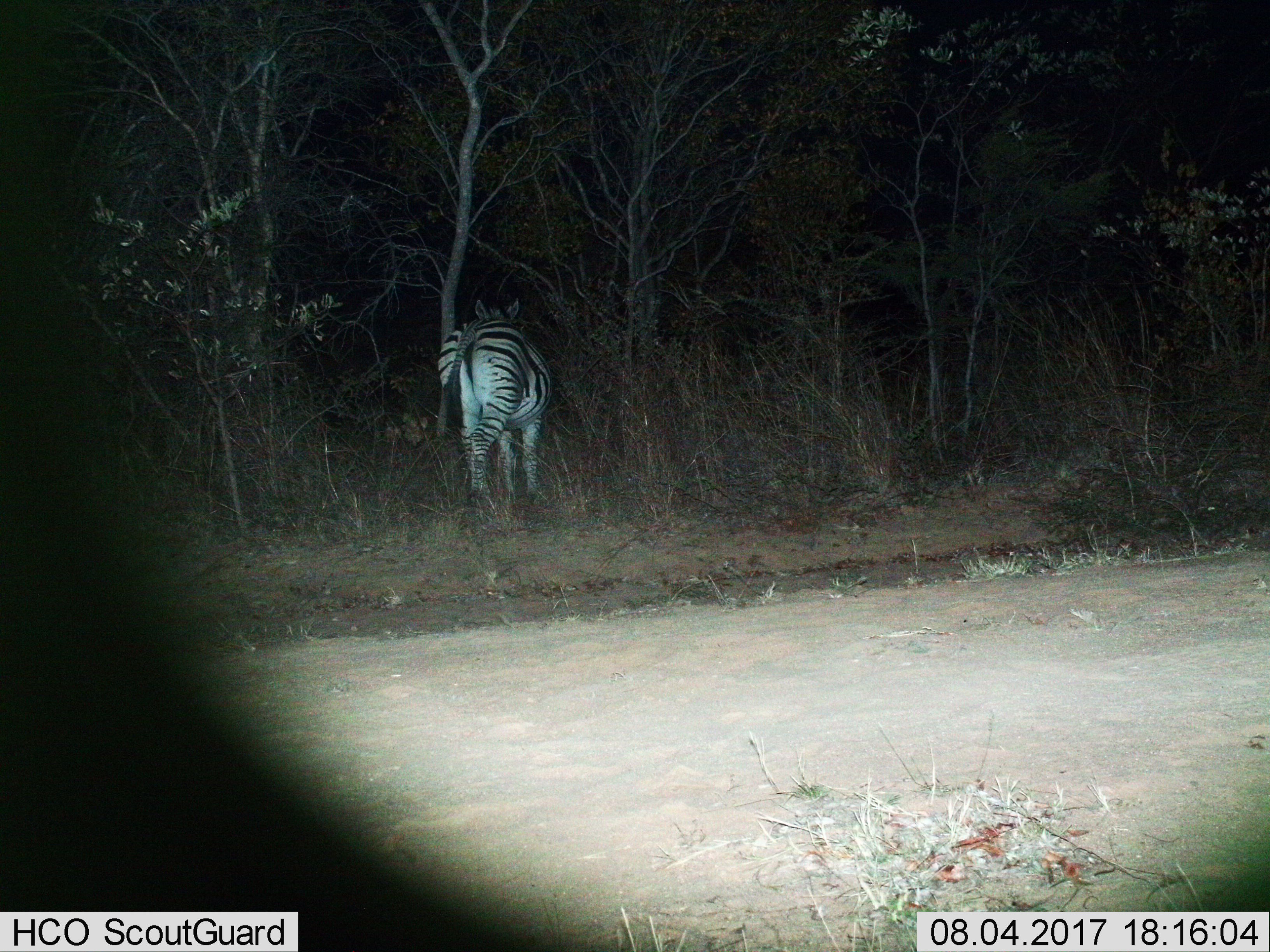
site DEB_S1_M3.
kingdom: Animalia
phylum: Chordata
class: Mammalia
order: Perissodactyla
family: Equidae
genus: Equus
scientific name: Equus quagga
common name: plains zebra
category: zebraplains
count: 1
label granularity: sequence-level